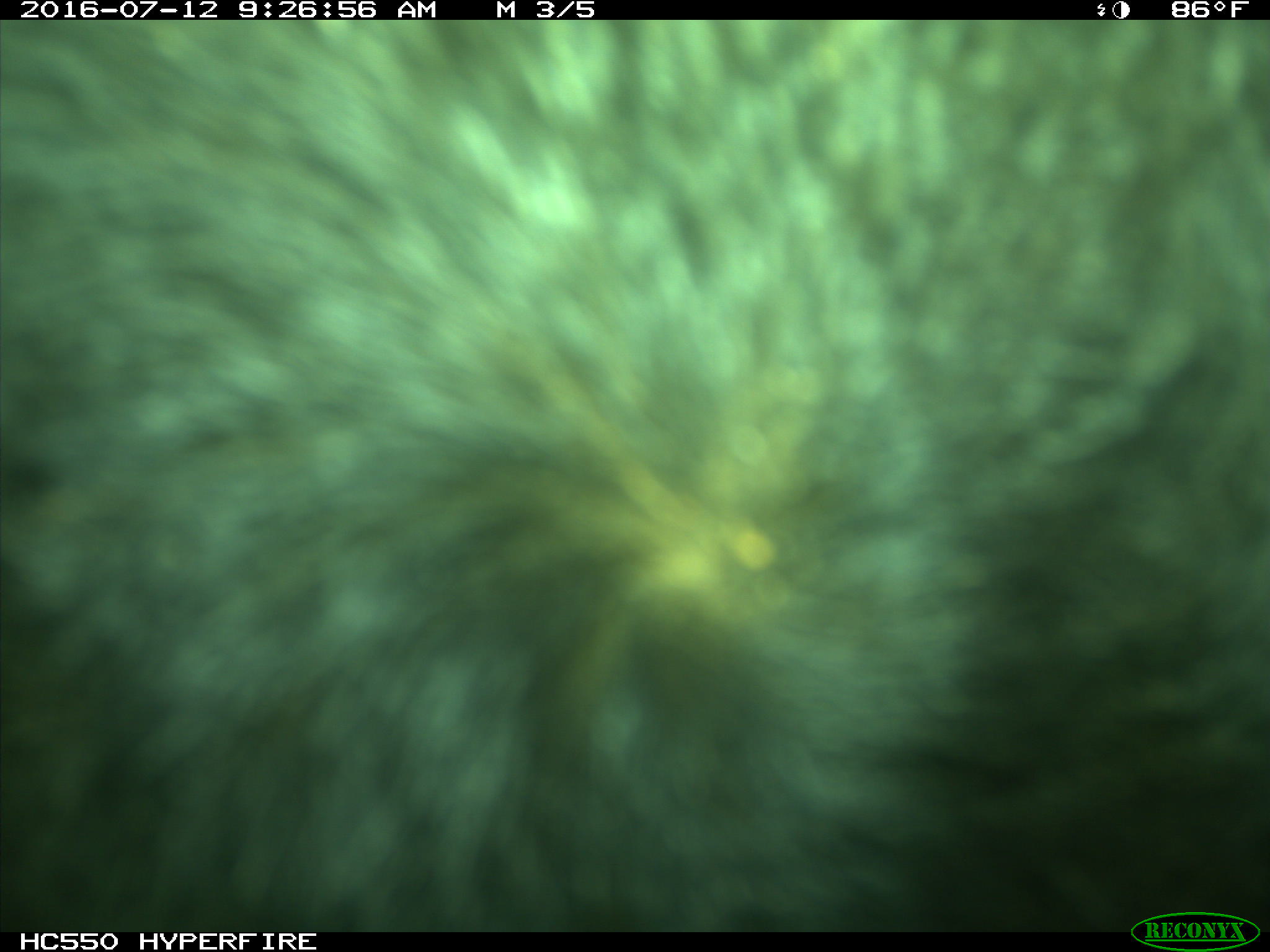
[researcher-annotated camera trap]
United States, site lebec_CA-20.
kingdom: Animalia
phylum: Chordata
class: Mammalia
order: Artiodactyla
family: Bovidae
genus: Bos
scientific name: Bos taurus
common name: domestic cow